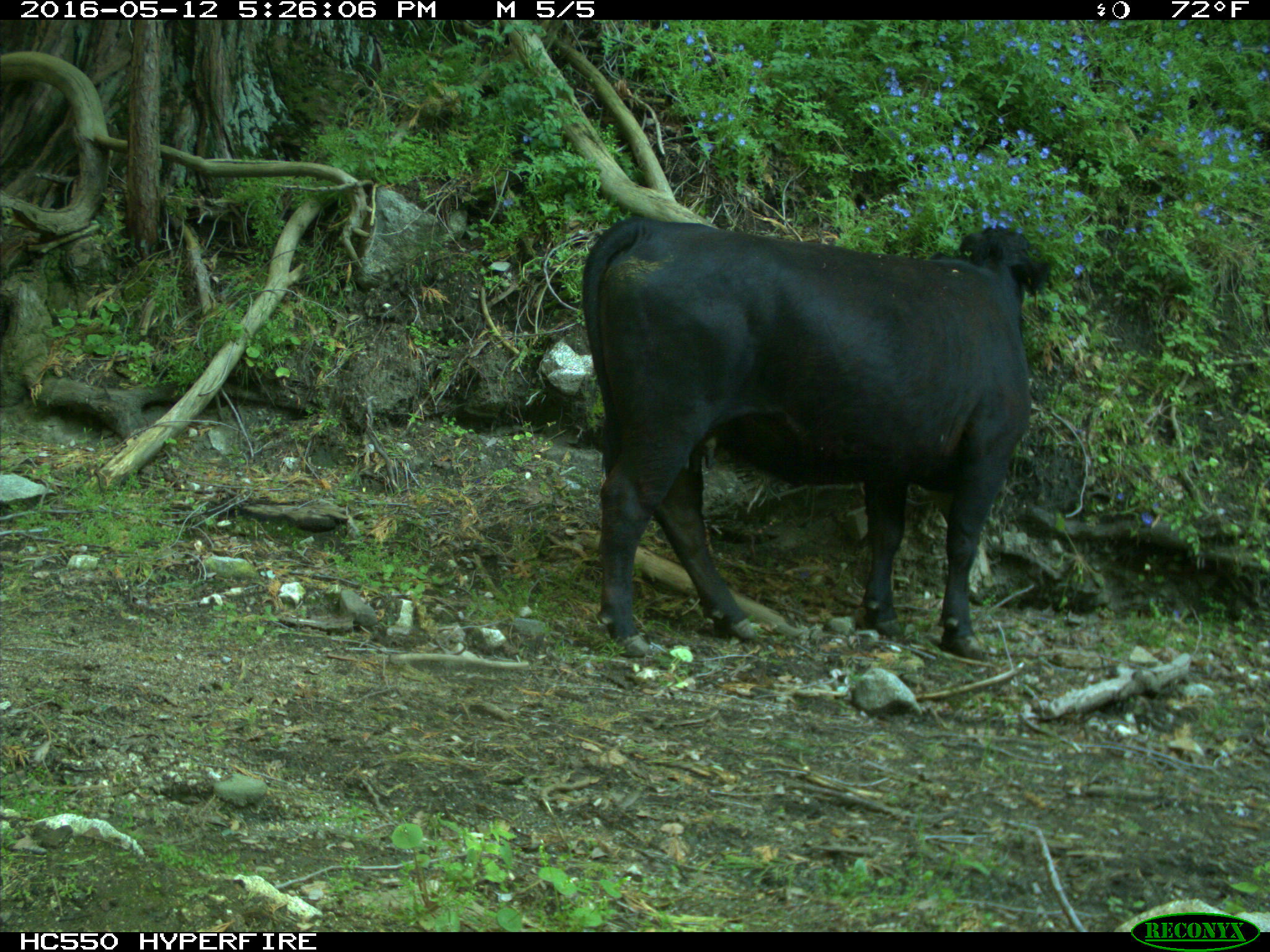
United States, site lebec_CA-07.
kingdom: Animalia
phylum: Chordata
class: Mammalia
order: Artiodactyla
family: Bovidae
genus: Bos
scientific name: Bos taurus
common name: domestic cow